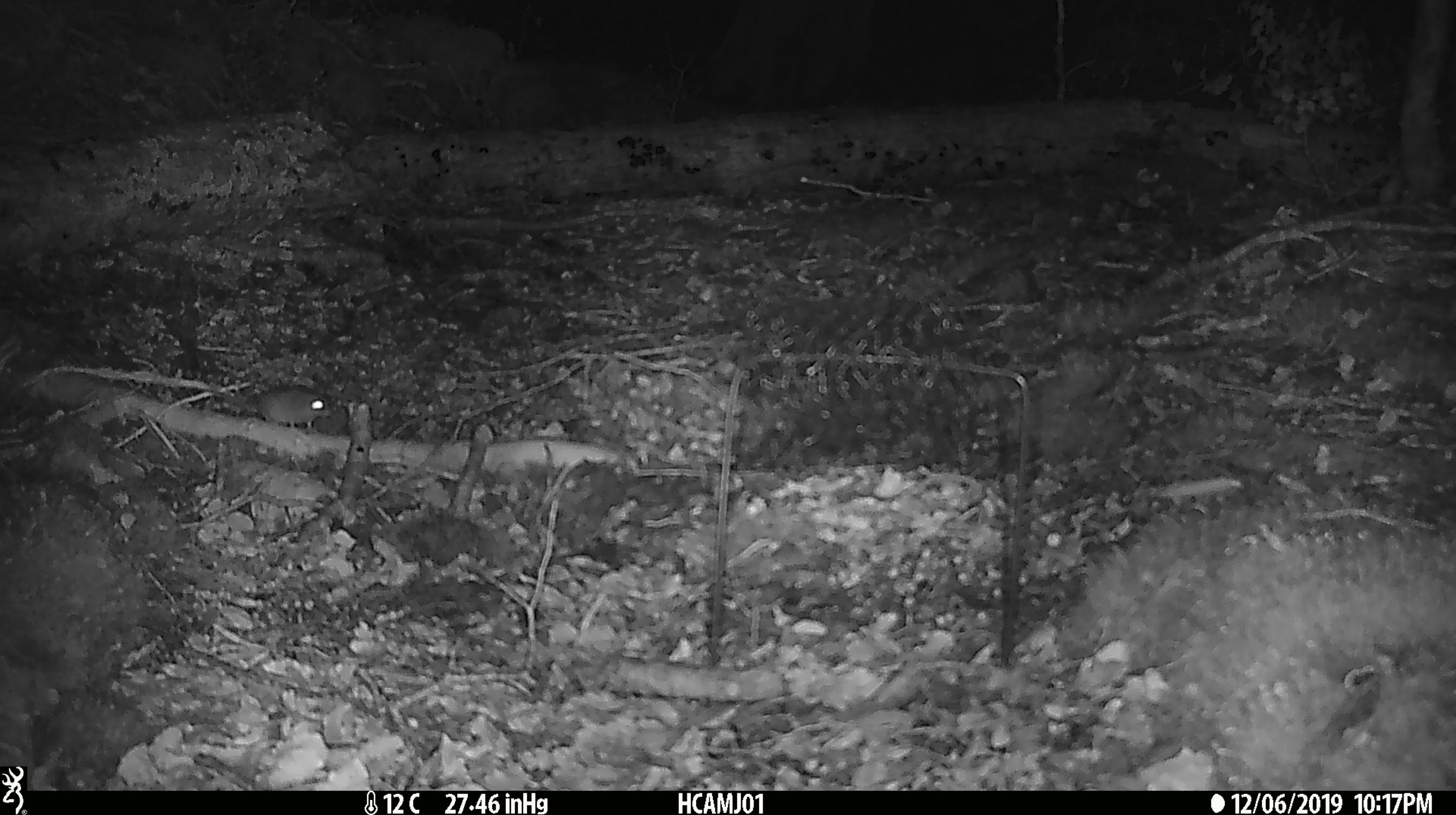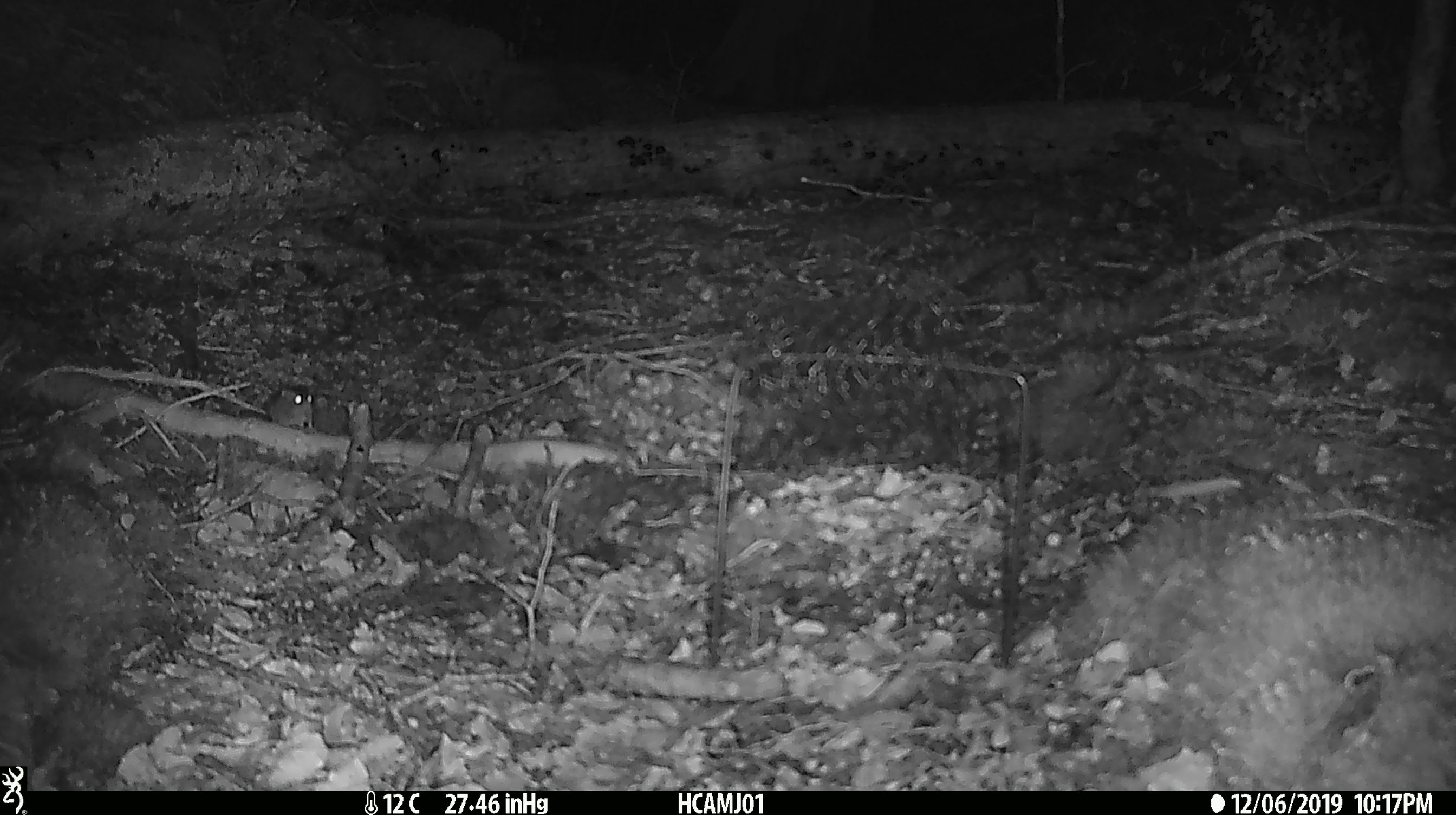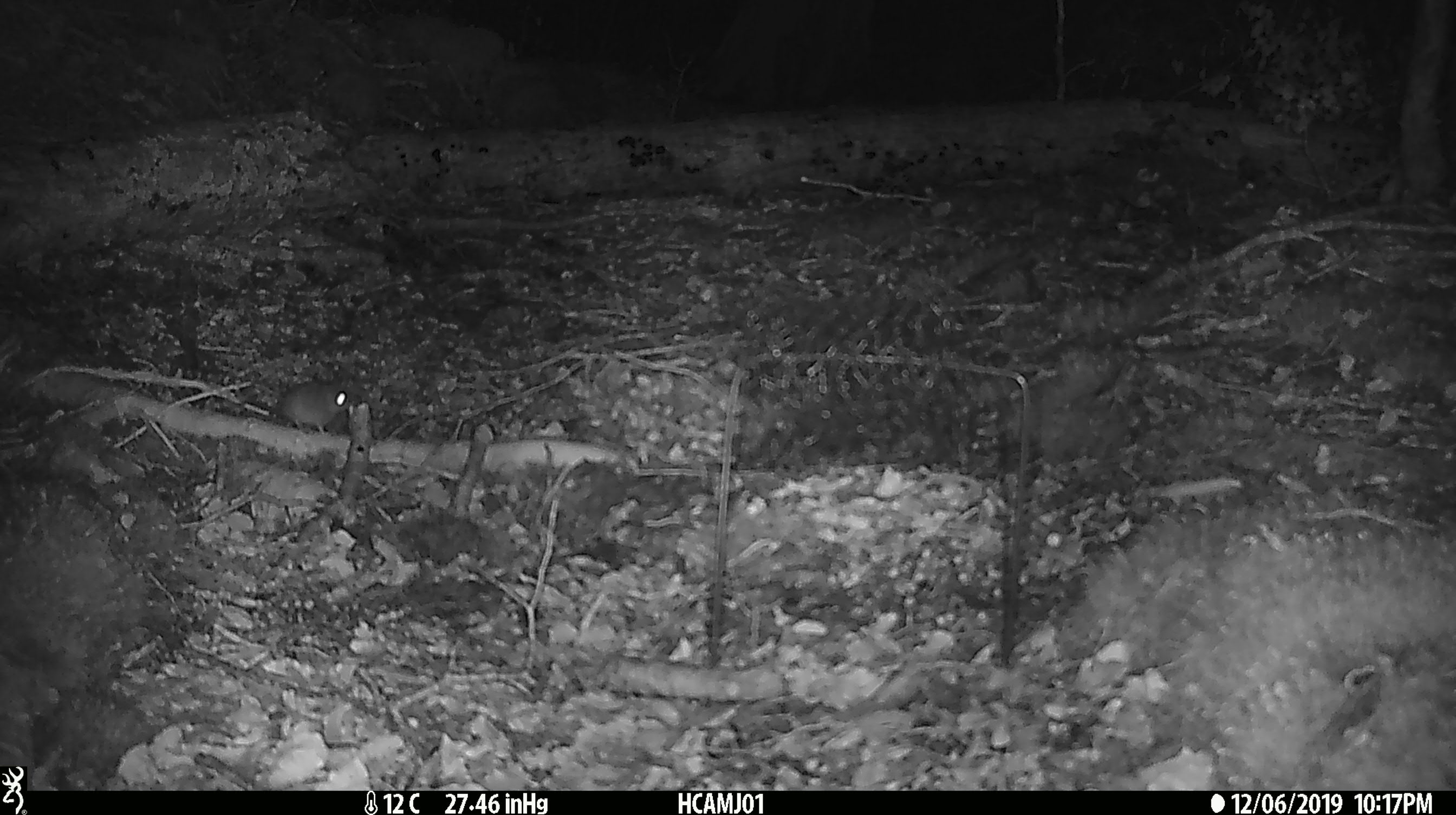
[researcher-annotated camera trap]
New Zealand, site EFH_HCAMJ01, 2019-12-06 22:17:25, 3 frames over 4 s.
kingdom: Animalia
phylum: Chordata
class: Mammalia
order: Rodentia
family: Muridae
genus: Mus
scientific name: Mus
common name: mouse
Mouse (Mus).